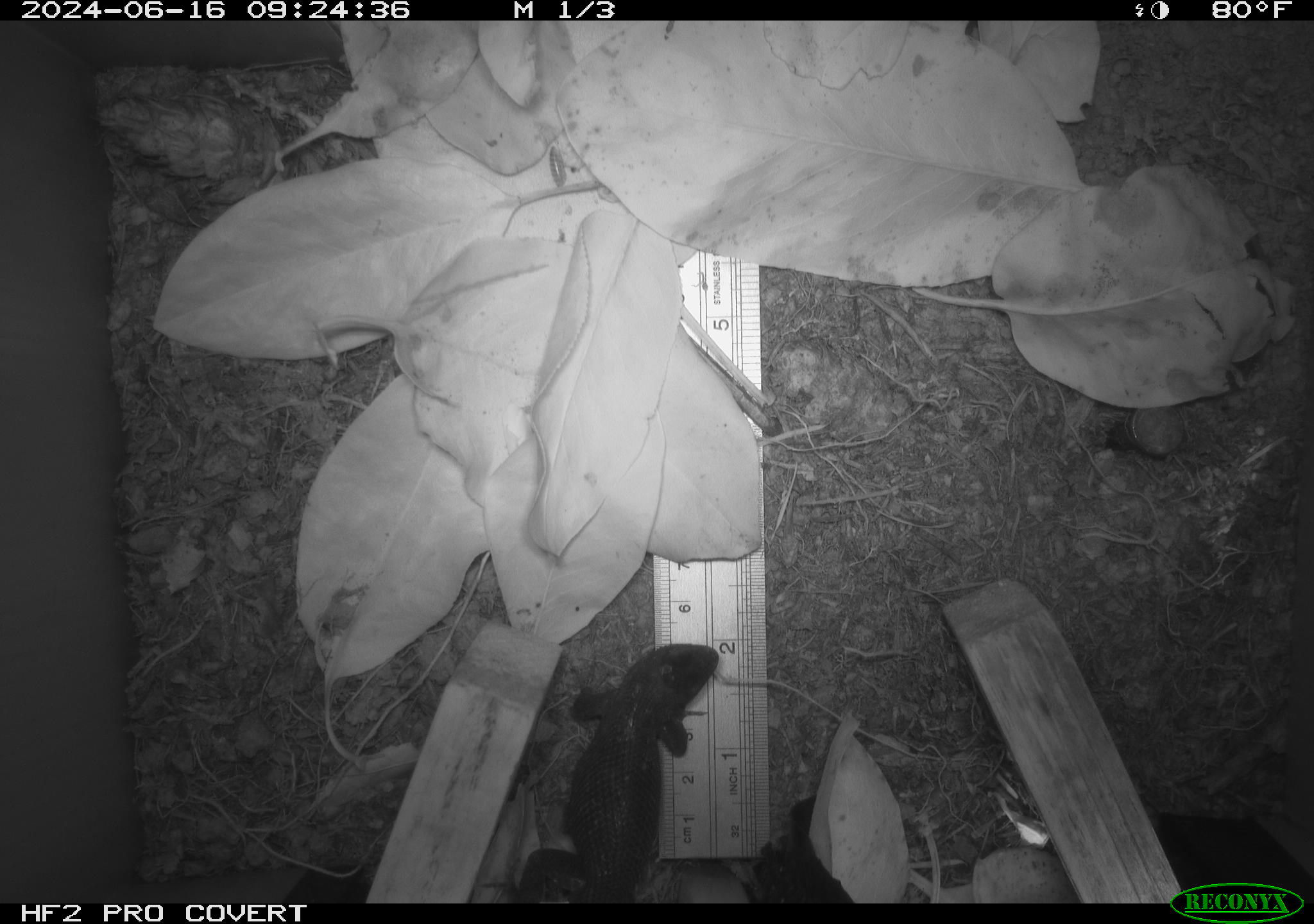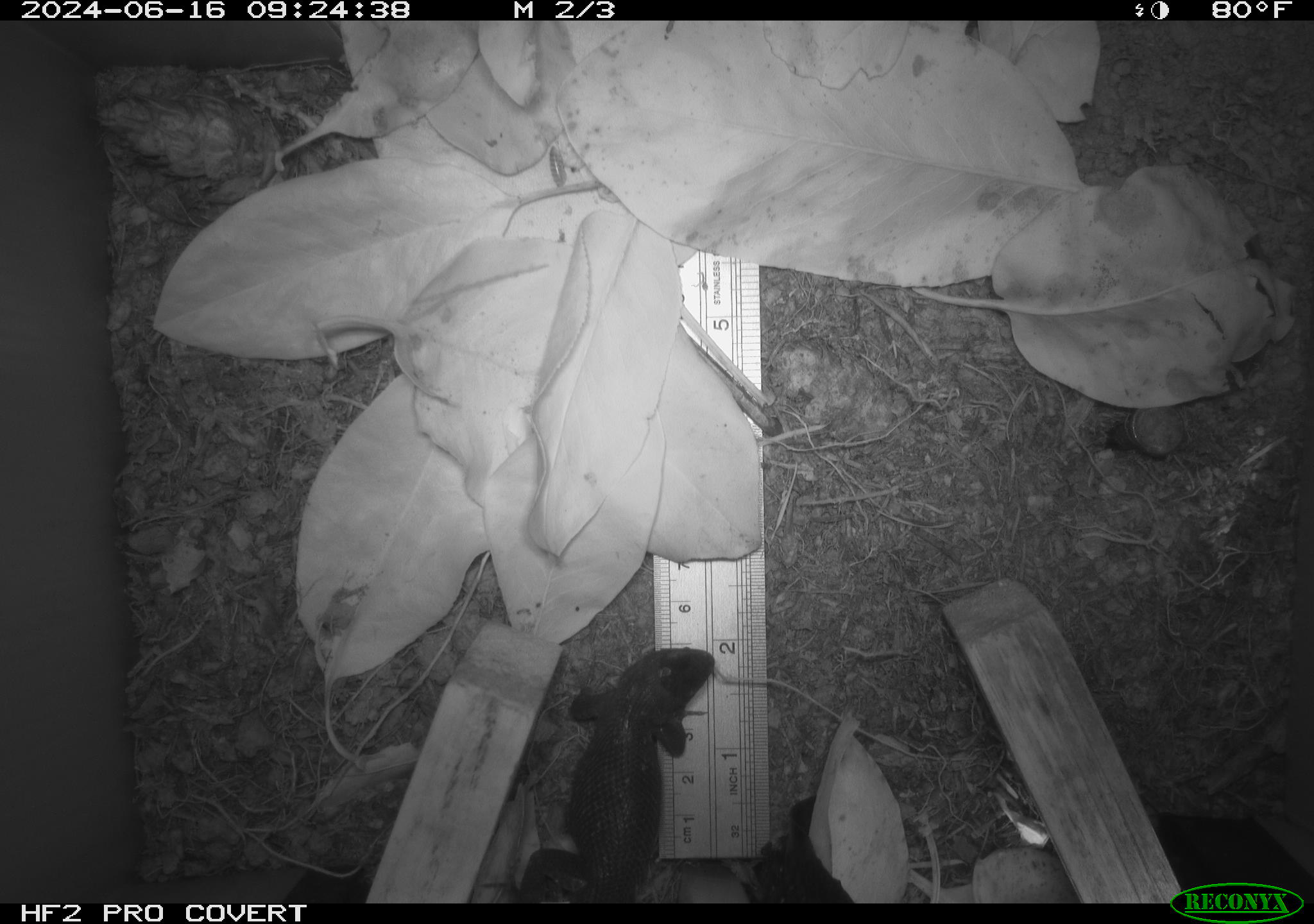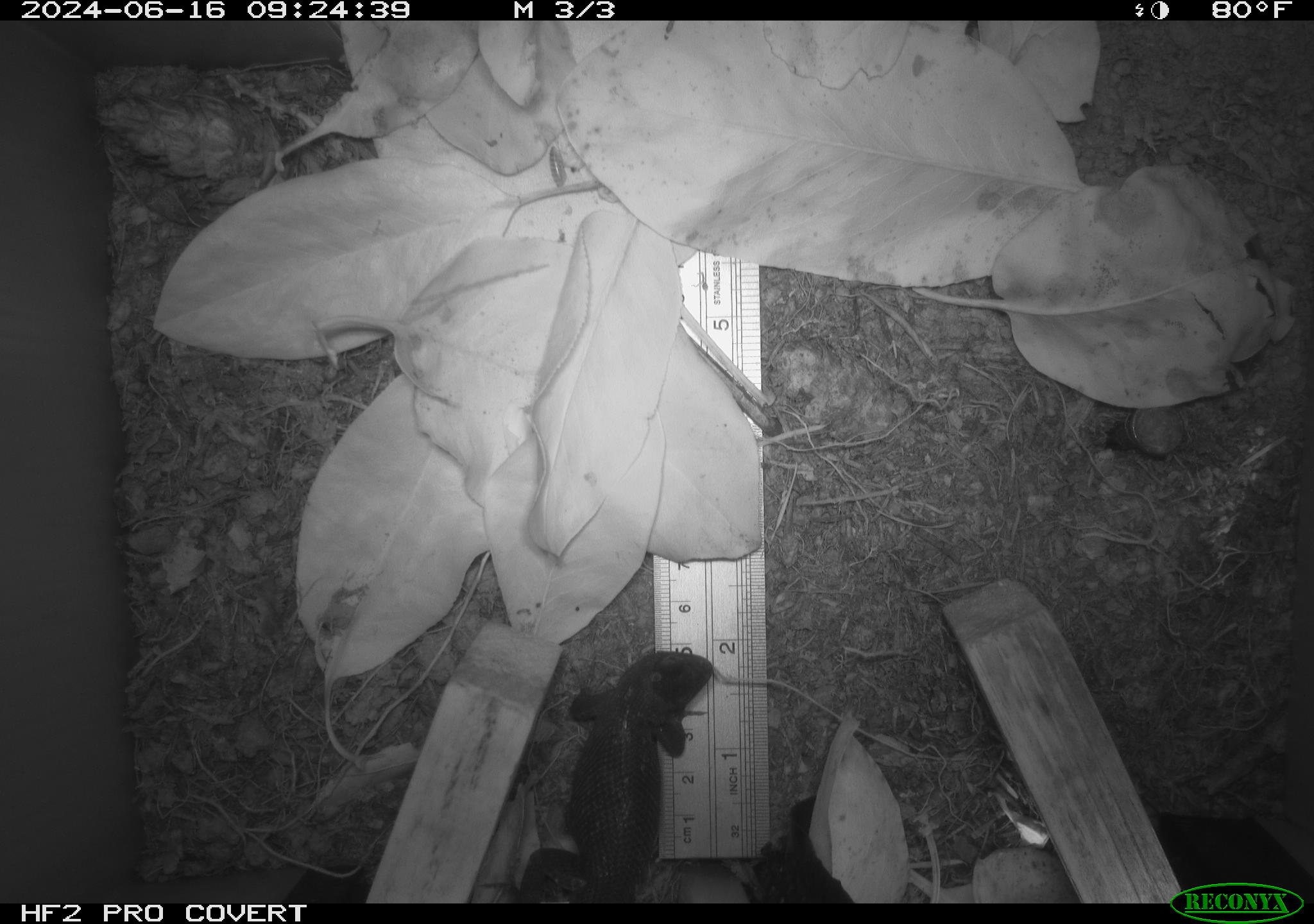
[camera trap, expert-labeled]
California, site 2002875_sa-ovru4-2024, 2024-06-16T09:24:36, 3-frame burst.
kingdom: Animalia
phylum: Chordata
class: Reptilia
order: Squamata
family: Phrynosomatidae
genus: Sceloporus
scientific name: Sceloporus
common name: spiny lizards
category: sceloporus species